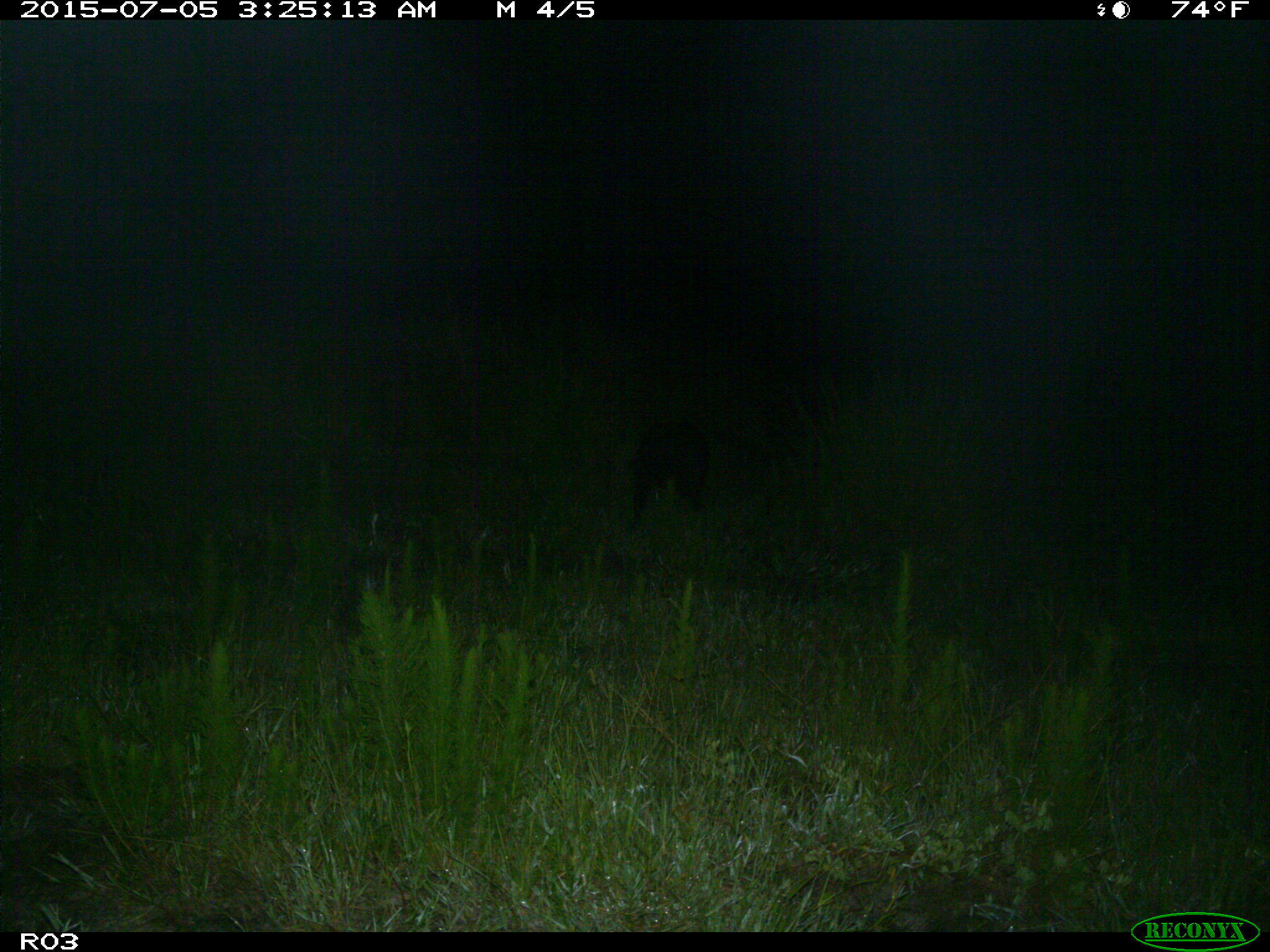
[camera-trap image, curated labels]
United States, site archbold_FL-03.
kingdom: Animalia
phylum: Chordata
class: Mammalia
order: Artiodactyla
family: Suidae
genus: Sus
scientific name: Sus scrofa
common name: wild boar